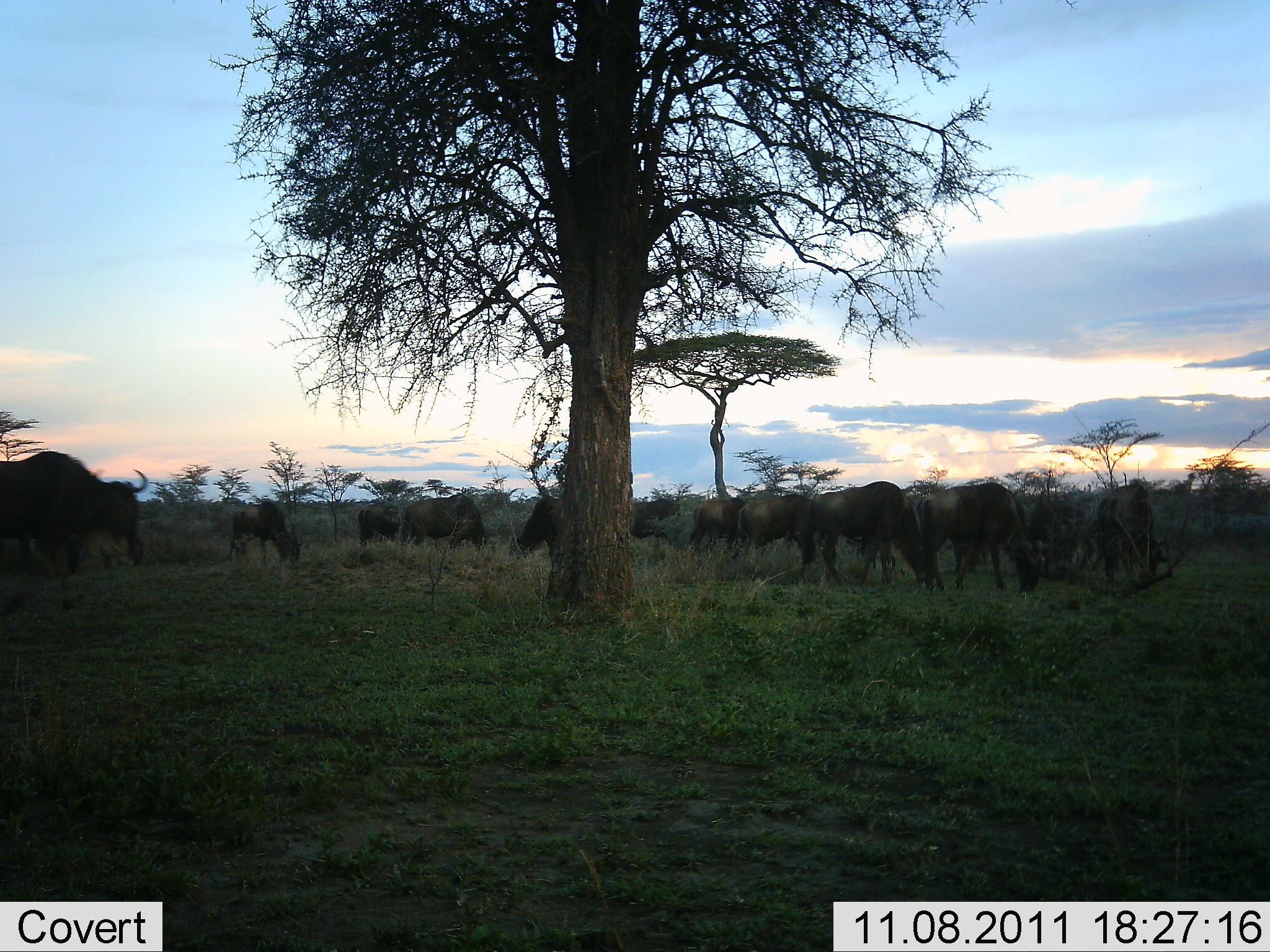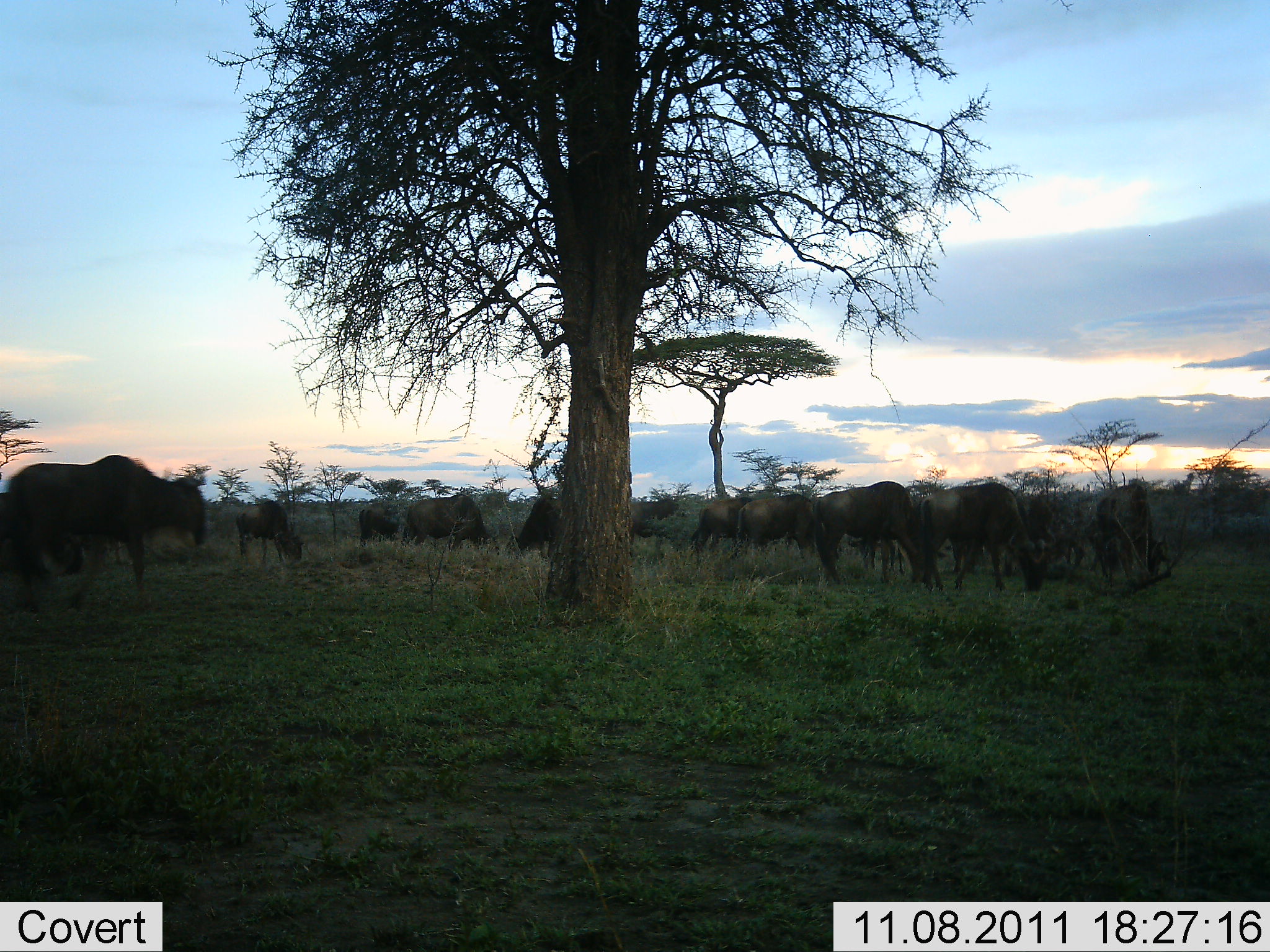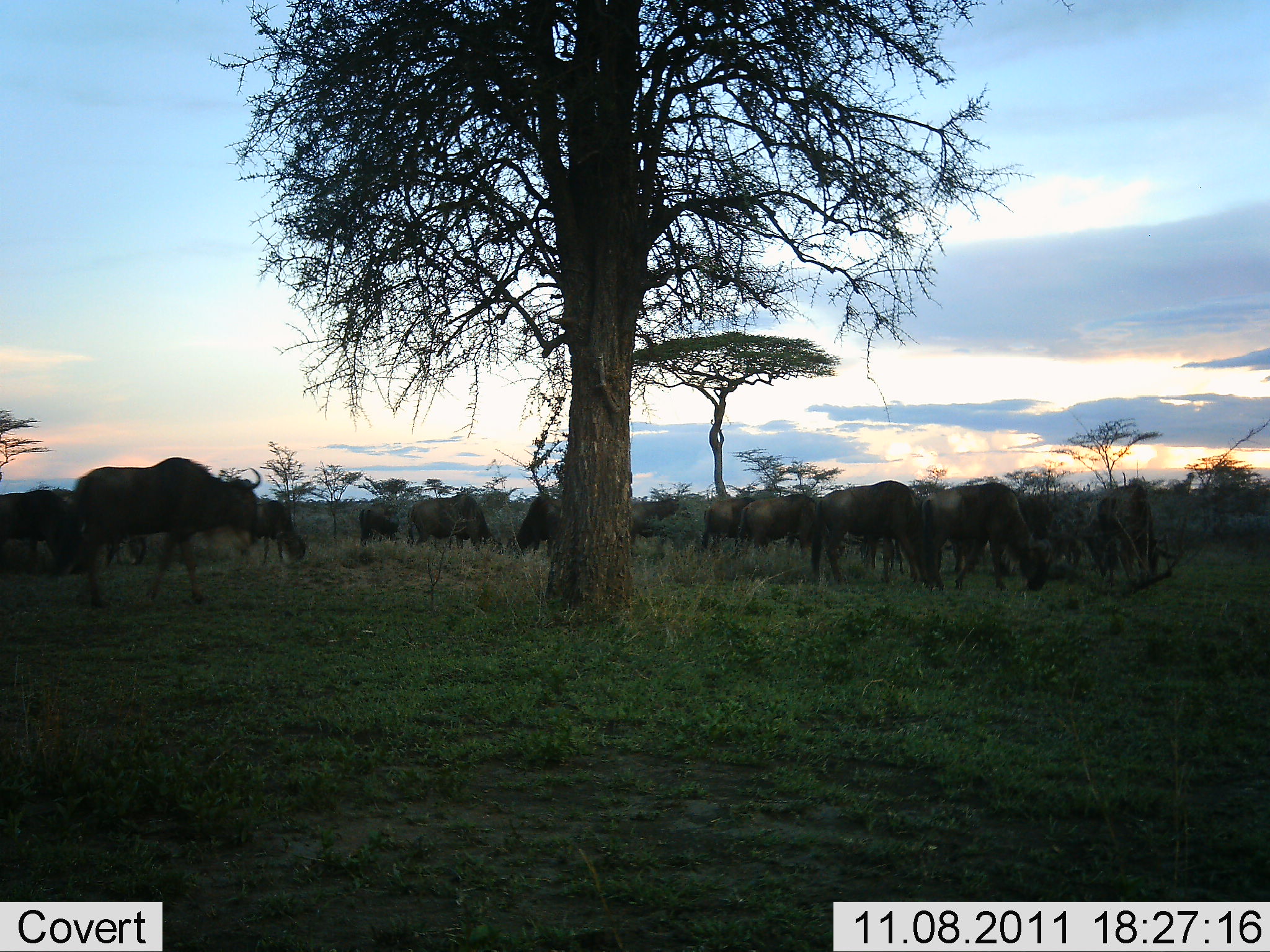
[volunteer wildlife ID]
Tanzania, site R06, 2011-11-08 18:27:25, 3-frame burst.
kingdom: Animalia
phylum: Chordata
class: Mammalia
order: Artiodactyla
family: Bovidae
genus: Connochaetes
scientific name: Connochaetes taurinus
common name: blue wildebeest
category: wildebeest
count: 11-50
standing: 43%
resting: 7%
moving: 50%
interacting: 0%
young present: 0%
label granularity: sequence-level